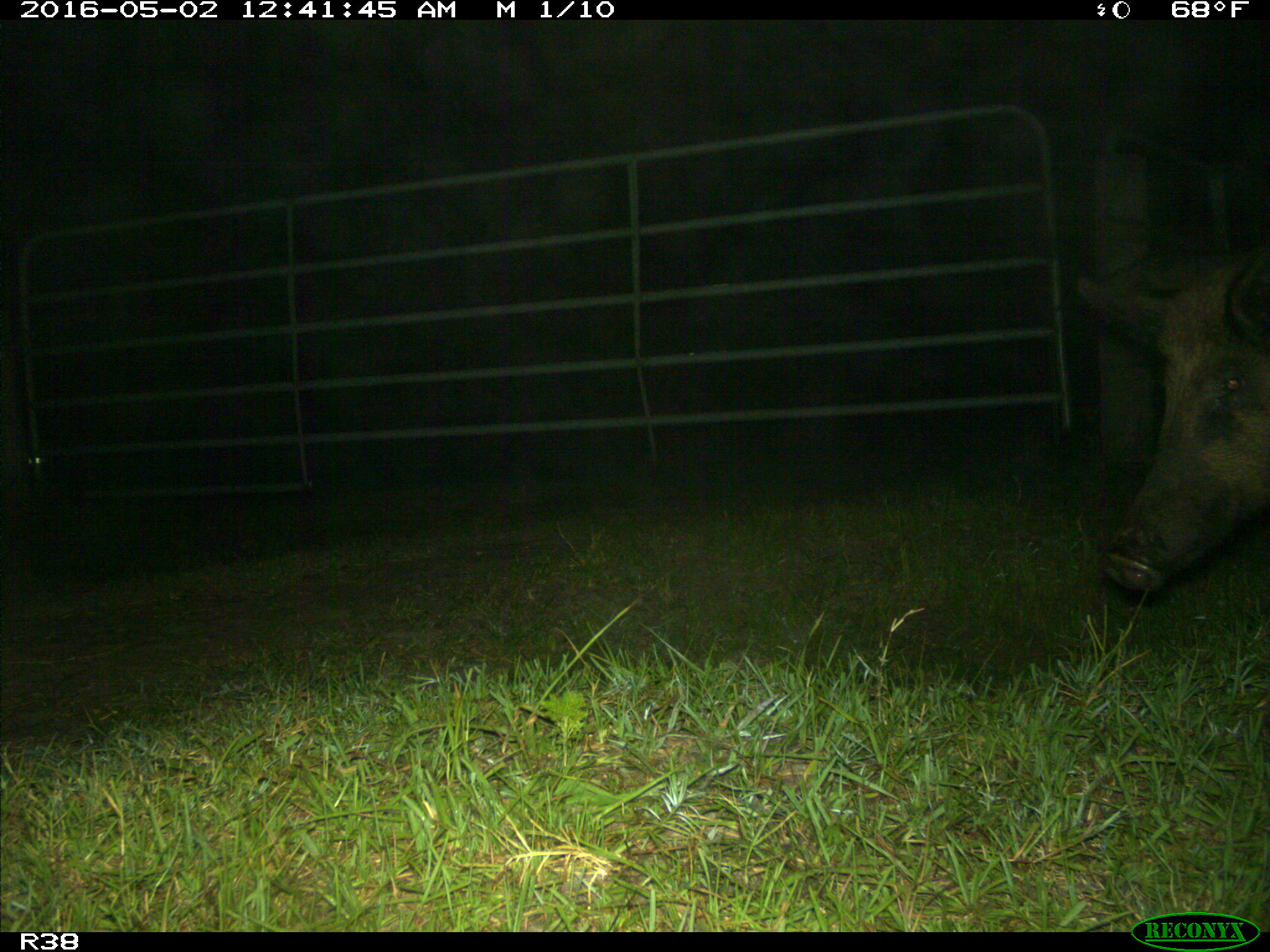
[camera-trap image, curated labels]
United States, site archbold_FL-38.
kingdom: Animalia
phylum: Chordata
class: Mammalia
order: Artiodactyla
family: Suidae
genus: Sus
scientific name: Sus scrofa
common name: wild boar